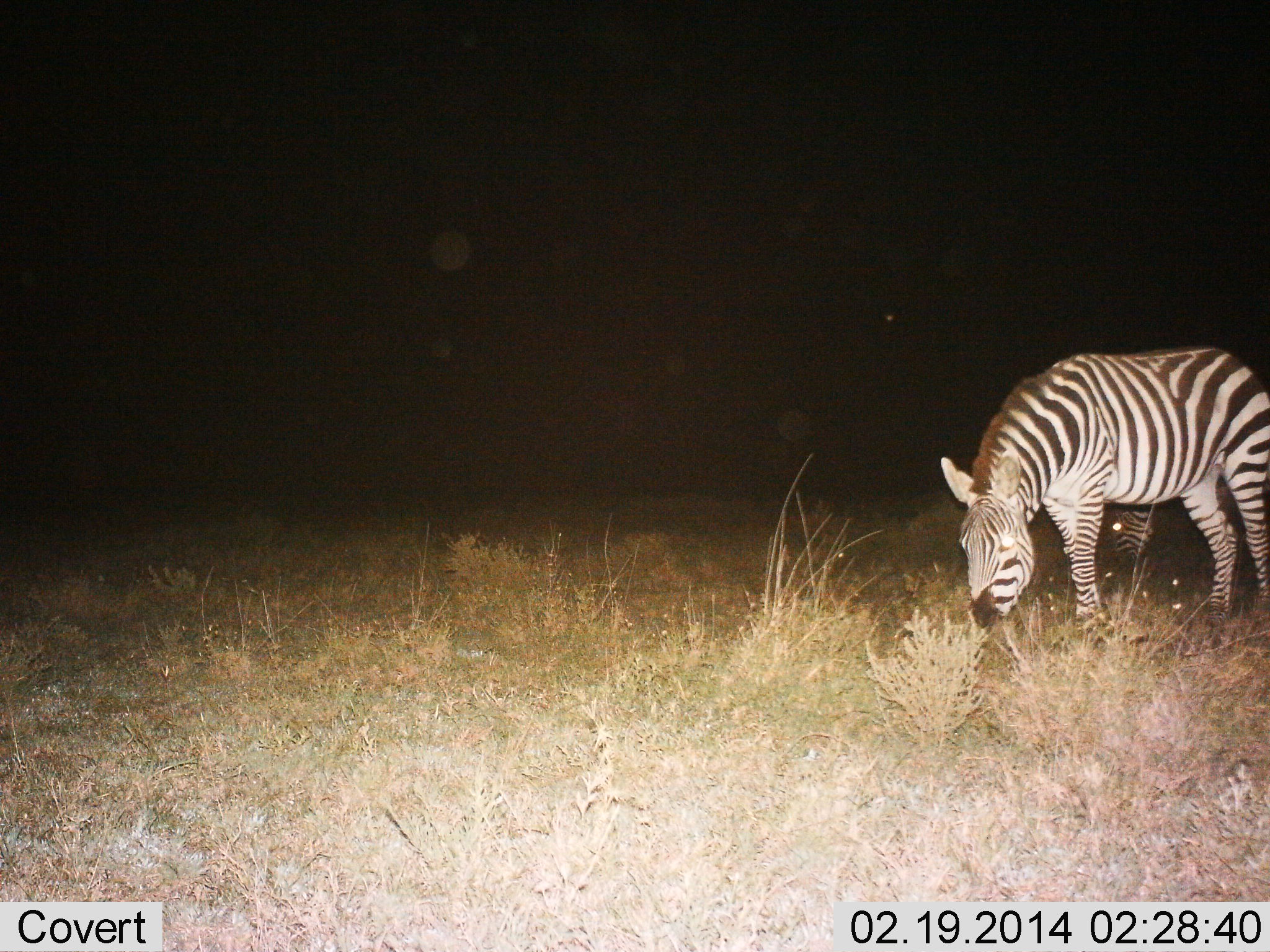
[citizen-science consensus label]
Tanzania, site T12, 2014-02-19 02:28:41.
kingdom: Animalia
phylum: Chordata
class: Mammalia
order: Perissodactyla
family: Equidae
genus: Equus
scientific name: Equus quagga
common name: plains zebra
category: zebra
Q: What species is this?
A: Zebra (plains zebra) (Equus quagga).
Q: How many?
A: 1.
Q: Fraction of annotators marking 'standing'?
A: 40%.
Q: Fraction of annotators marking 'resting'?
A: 0%.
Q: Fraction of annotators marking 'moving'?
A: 0%.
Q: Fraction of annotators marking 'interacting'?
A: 0%.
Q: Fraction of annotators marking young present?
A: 0%.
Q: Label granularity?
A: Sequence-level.